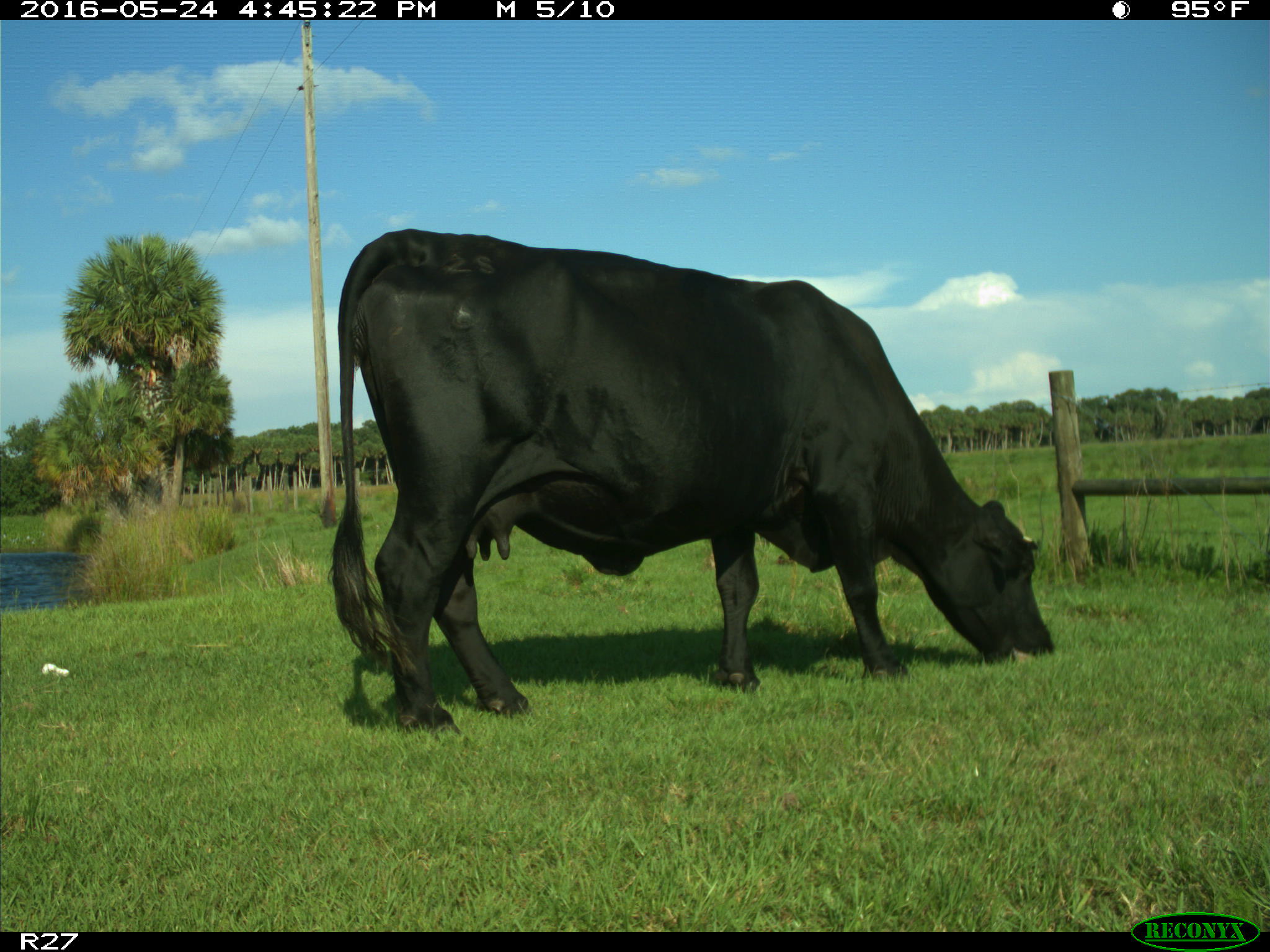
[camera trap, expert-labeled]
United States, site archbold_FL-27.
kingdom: Animalia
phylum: Chordata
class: Mammalia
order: Artiodactyla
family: Bovidae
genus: Bos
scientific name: Bos taurus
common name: domestic cow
Bos taurus (domestic cow).